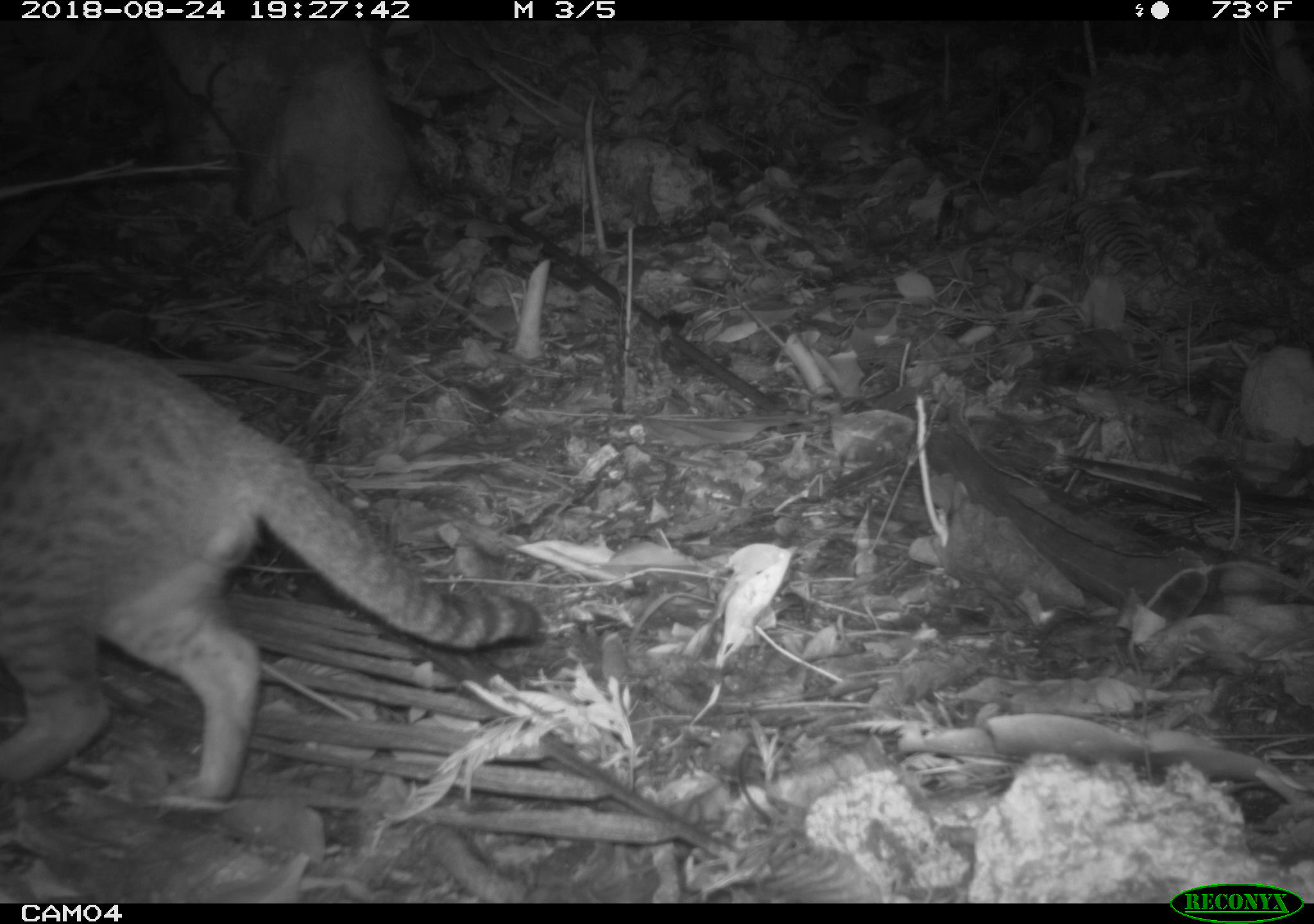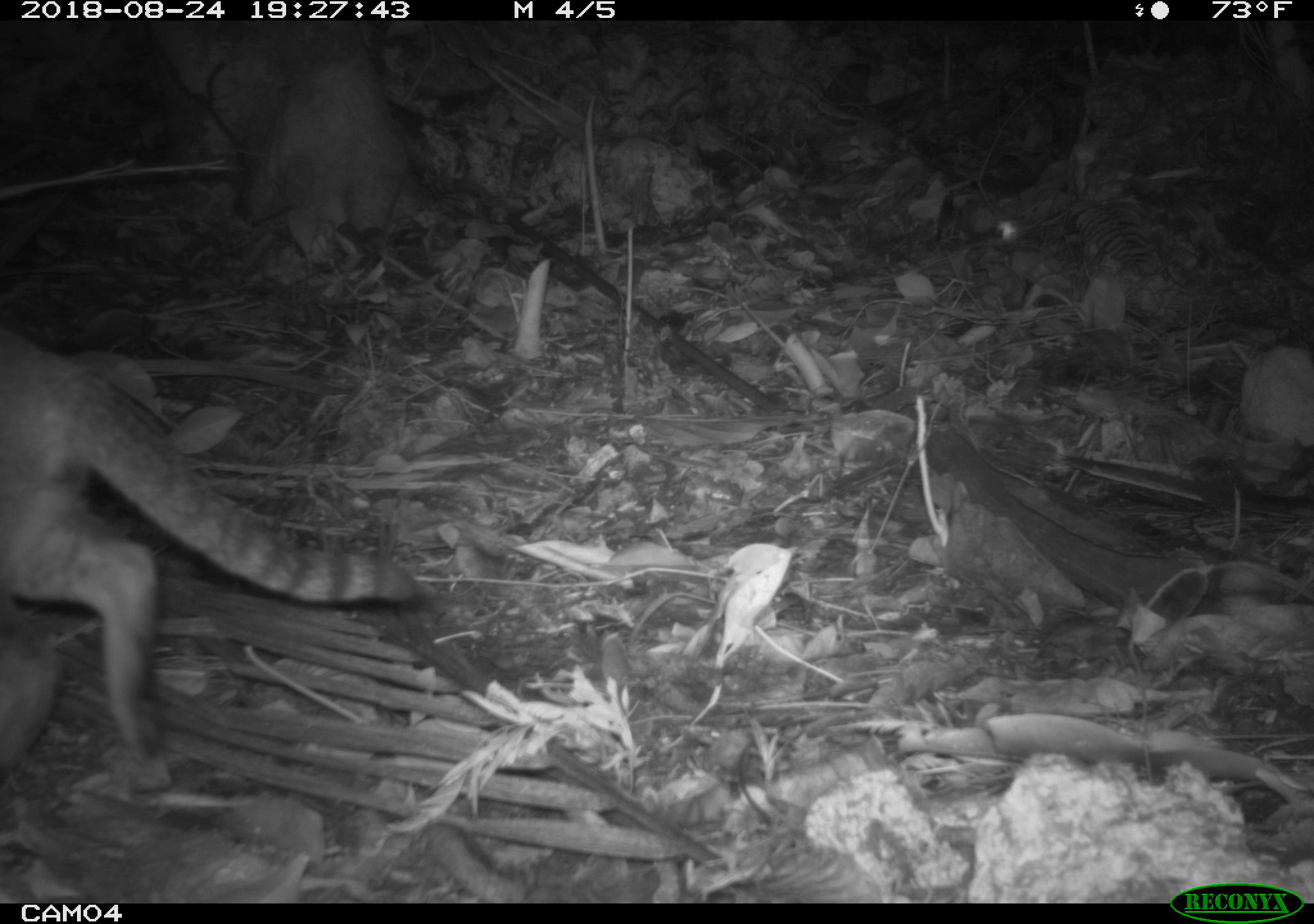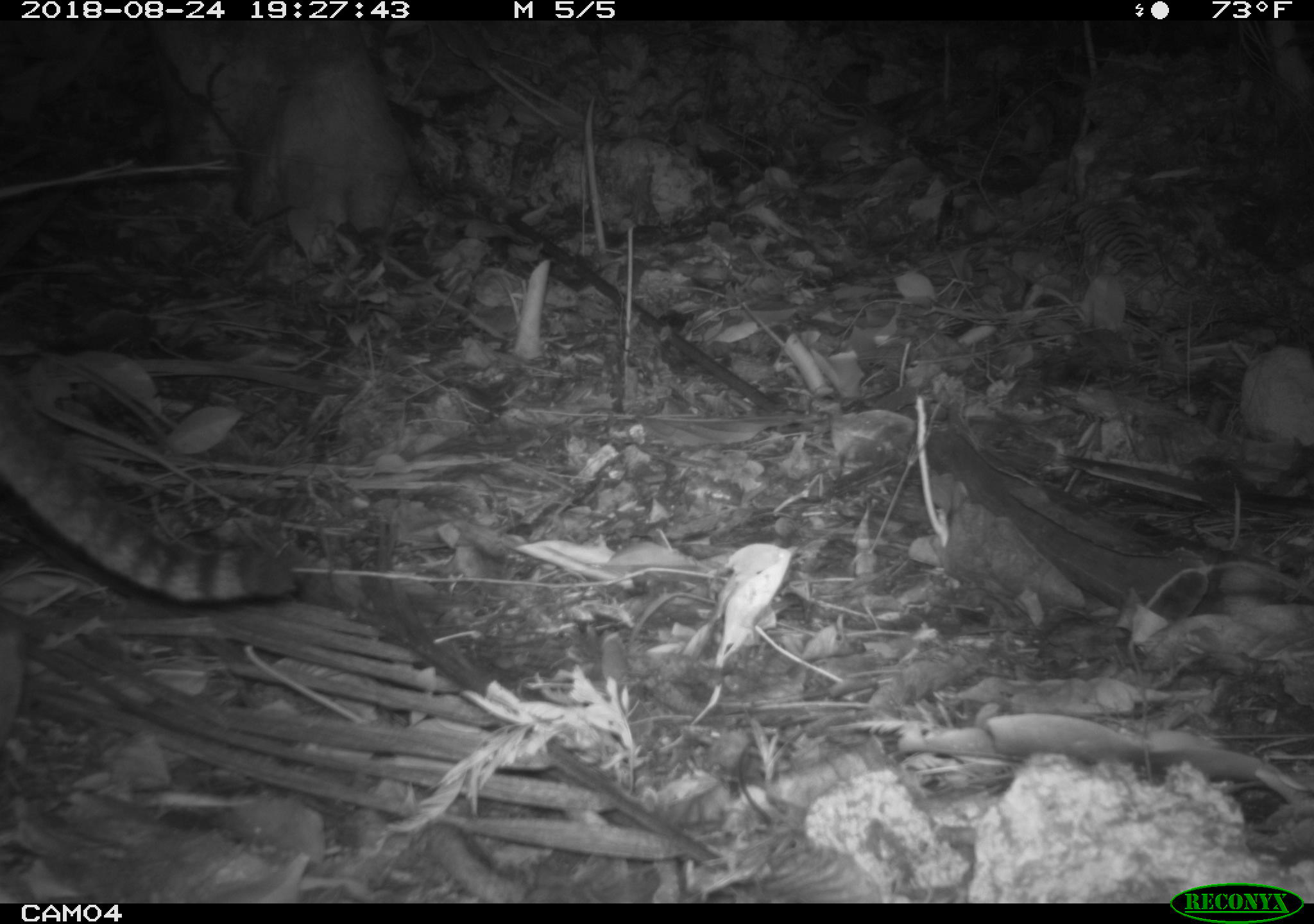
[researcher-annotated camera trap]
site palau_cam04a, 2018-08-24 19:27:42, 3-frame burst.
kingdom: Animalia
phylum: Chordata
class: Mammalia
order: Carnivora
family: Felidae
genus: Felis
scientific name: Felis catus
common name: cat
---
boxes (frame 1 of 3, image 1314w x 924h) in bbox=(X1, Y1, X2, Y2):
cat: bbox=(1, 321, 553, 811)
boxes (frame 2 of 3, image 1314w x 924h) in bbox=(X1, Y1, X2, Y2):
cat: bbox=(0, 304, 434, 787)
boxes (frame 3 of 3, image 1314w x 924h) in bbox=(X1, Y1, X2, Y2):
cat: bbox=(3, 345, 309, 756)